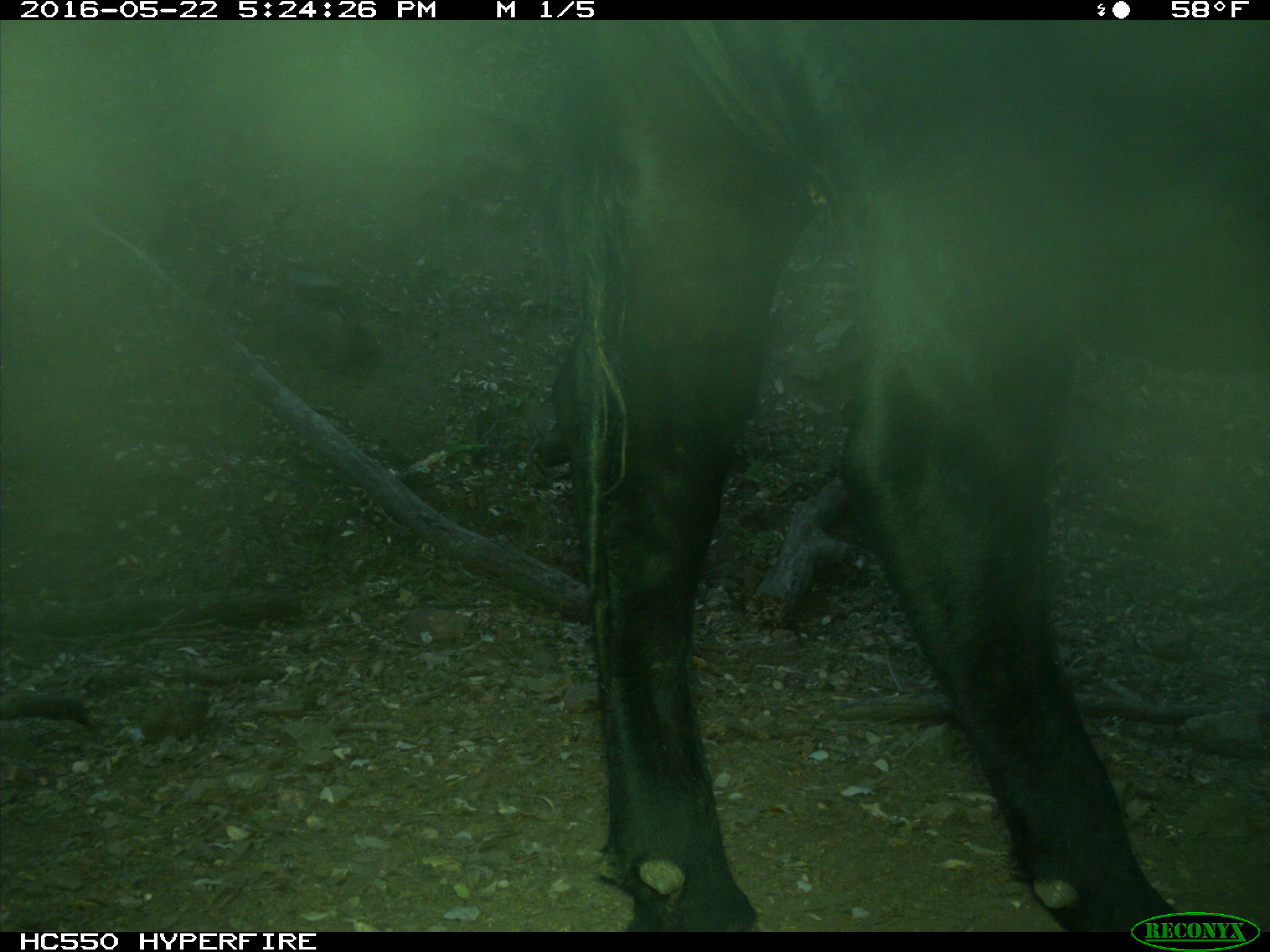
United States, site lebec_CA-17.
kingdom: Animalia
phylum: Chordata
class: Mammalia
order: Artiodactyla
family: Bovidae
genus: Bos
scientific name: Bos taurus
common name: domestic cow